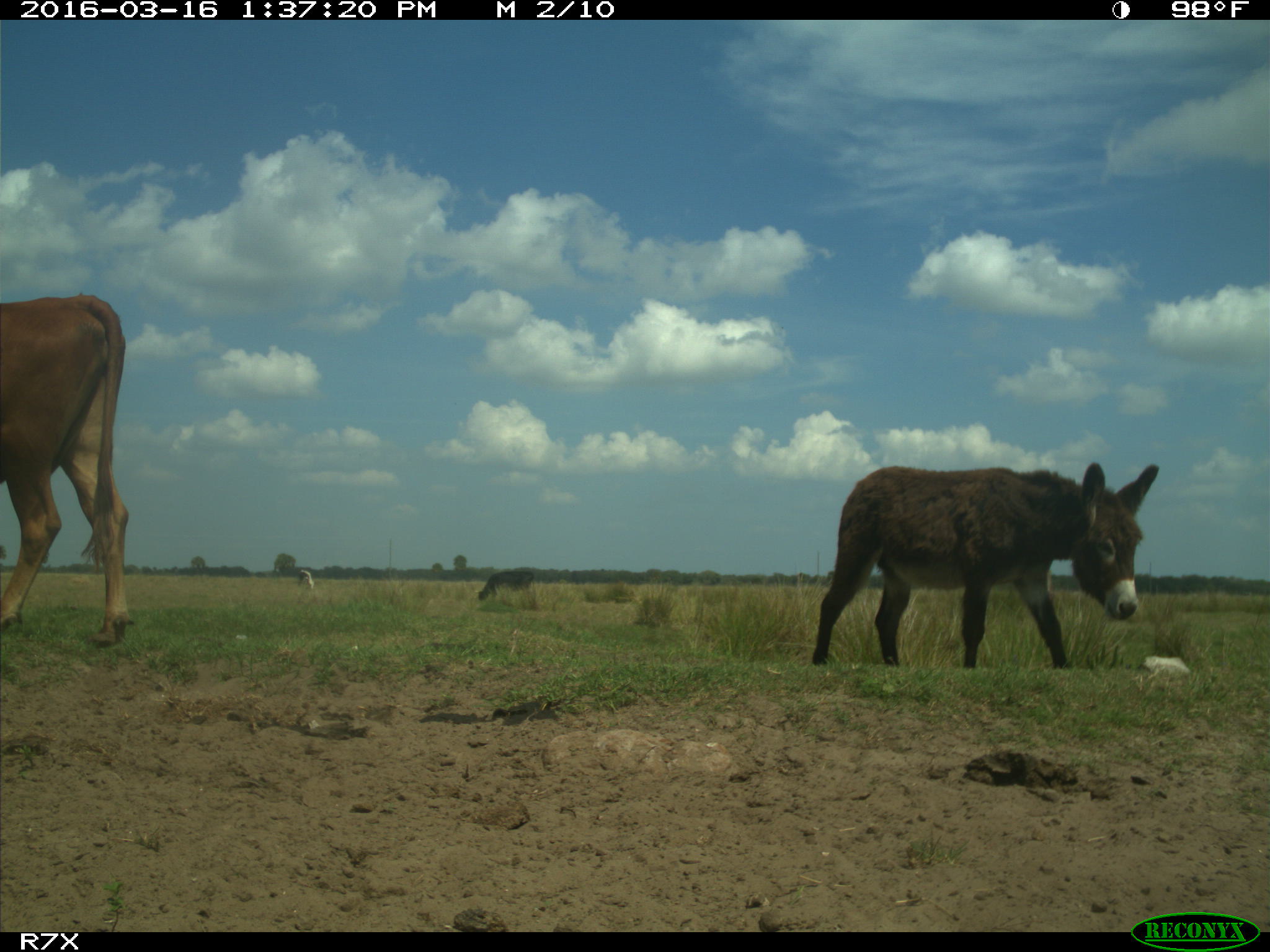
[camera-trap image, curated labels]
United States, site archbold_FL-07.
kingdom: Animalia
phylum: Chordata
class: Mammalia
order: Artiodactyla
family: Bovidae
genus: Bos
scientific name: Bos taurus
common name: domestic cow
Bos taurus (domestic cow).